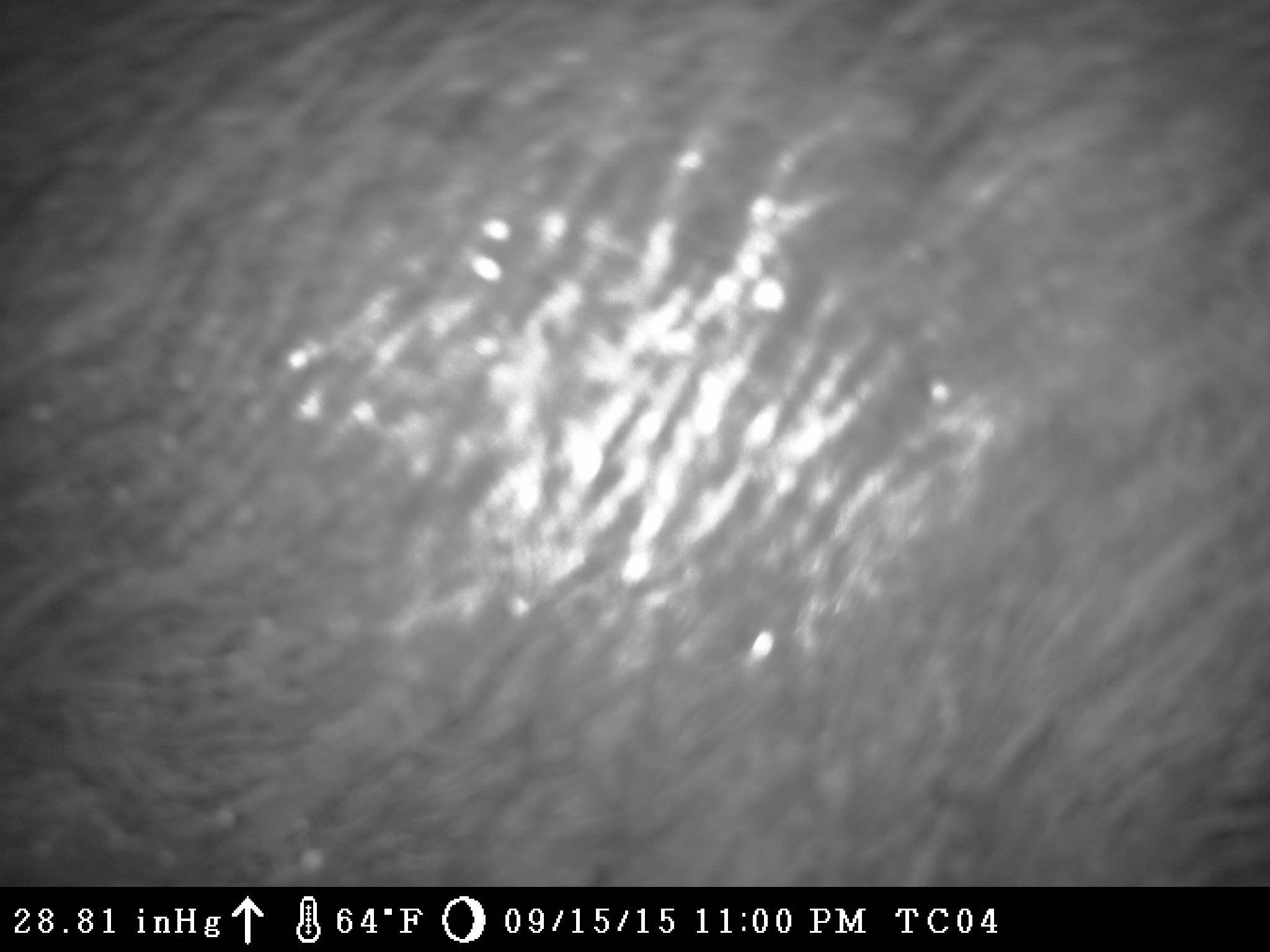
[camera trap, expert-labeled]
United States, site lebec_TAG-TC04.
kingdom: Animalia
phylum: Chordata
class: Mammalia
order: Artiodactyla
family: Suidae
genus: Sus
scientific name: Sus scrofa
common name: wild boar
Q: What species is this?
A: Sus scrofa (wild boar).